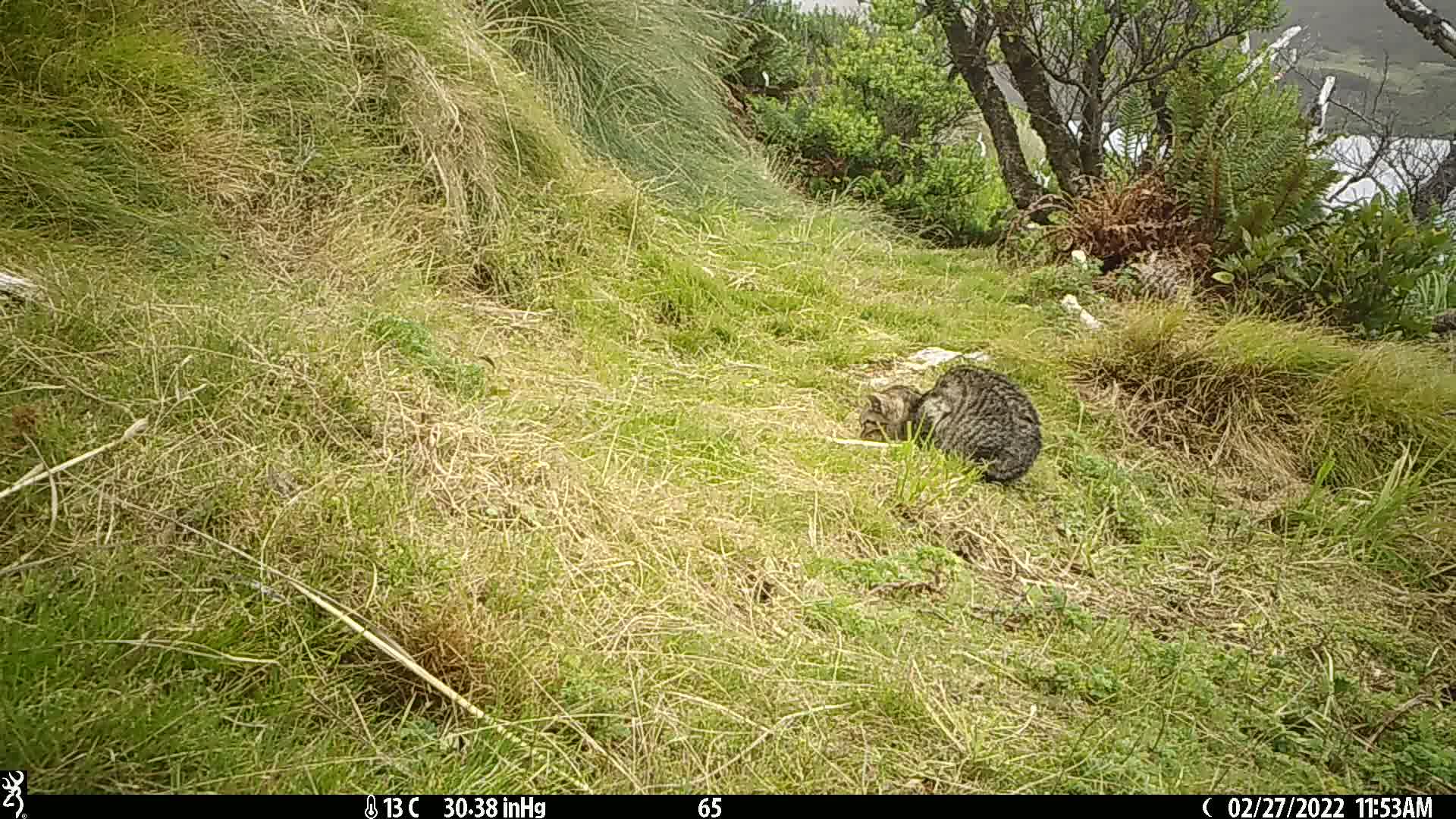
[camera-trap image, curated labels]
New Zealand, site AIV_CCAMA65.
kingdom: Animalia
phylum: Chordata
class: Mammalia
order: Carnivora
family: Felidae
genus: Felis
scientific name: Felis catus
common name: domestic cat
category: cat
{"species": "cat (domestic cat) (Felis catus)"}